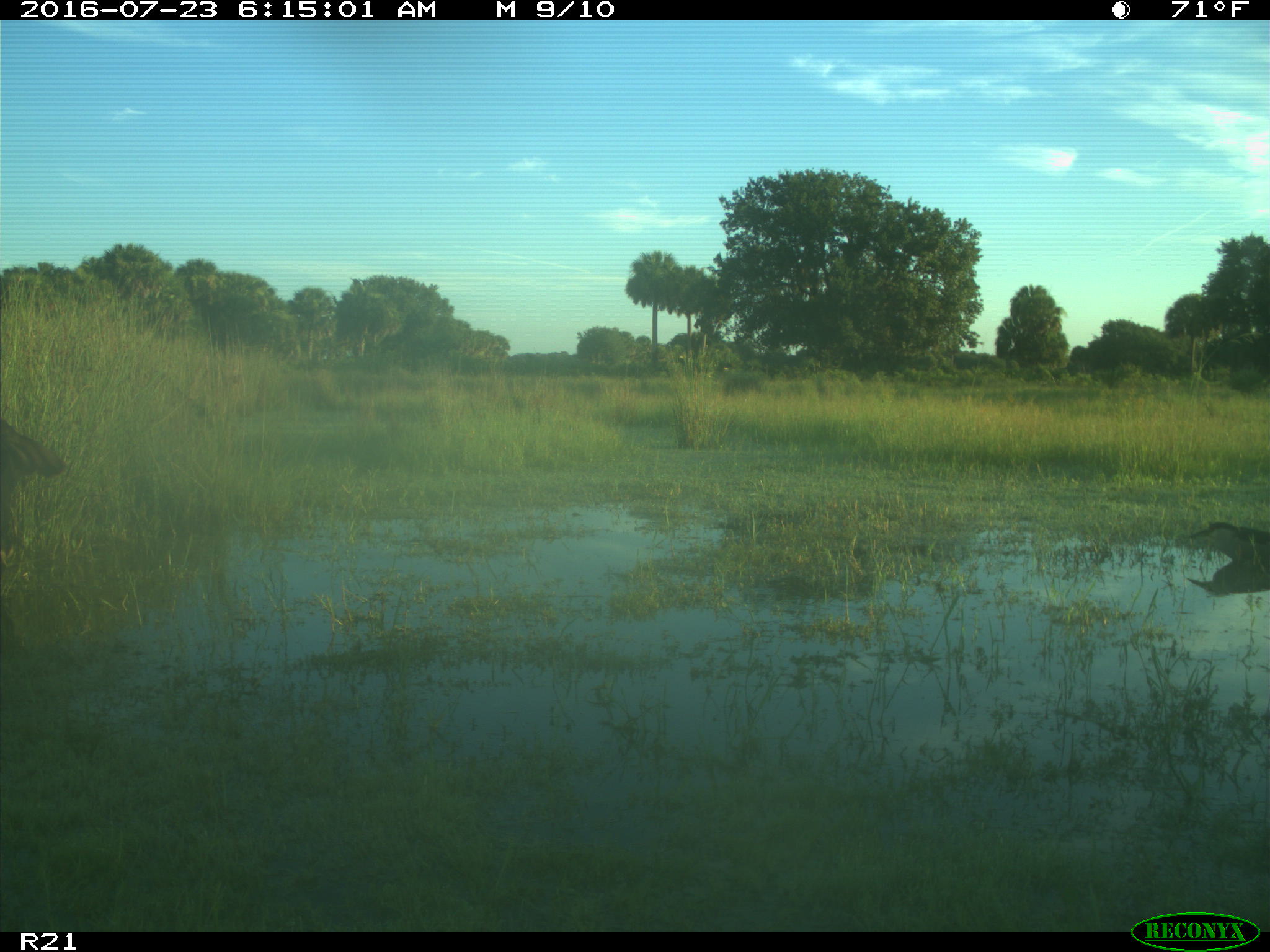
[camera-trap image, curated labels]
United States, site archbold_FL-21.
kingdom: Animalia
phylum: Chordata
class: Mammalia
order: Artiodactyla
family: Bovidae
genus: Bos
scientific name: Bos taurus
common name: domestic cow